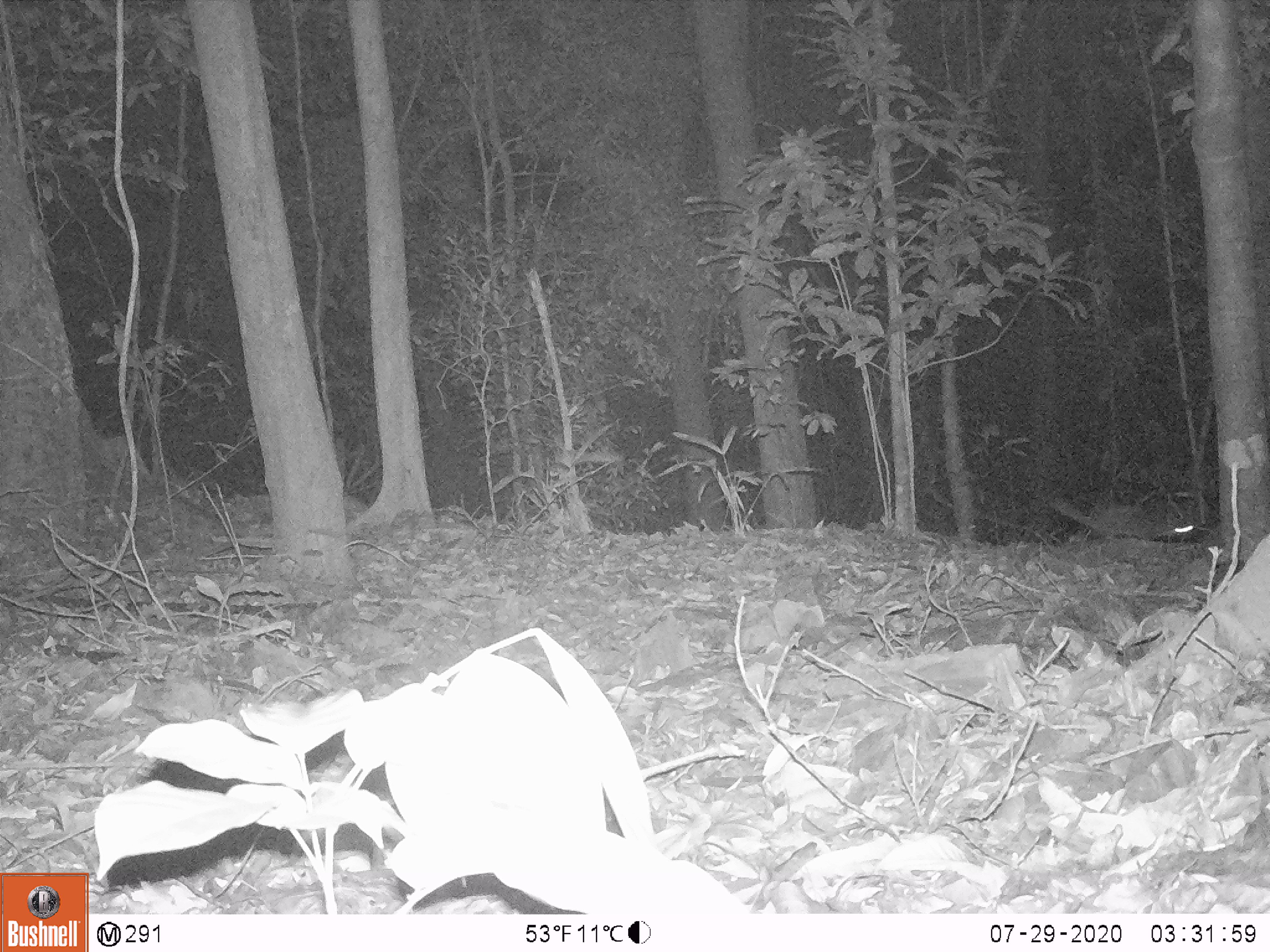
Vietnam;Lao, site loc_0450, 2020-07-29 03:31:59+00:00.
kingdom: Animalia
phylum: Chordata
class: Mammalia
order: Carnivora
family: Mustelidae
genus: Melogale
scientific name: Melogale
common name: ferret badger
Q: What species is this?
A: Ferret badger (Melogale).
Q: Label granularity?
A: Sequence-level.